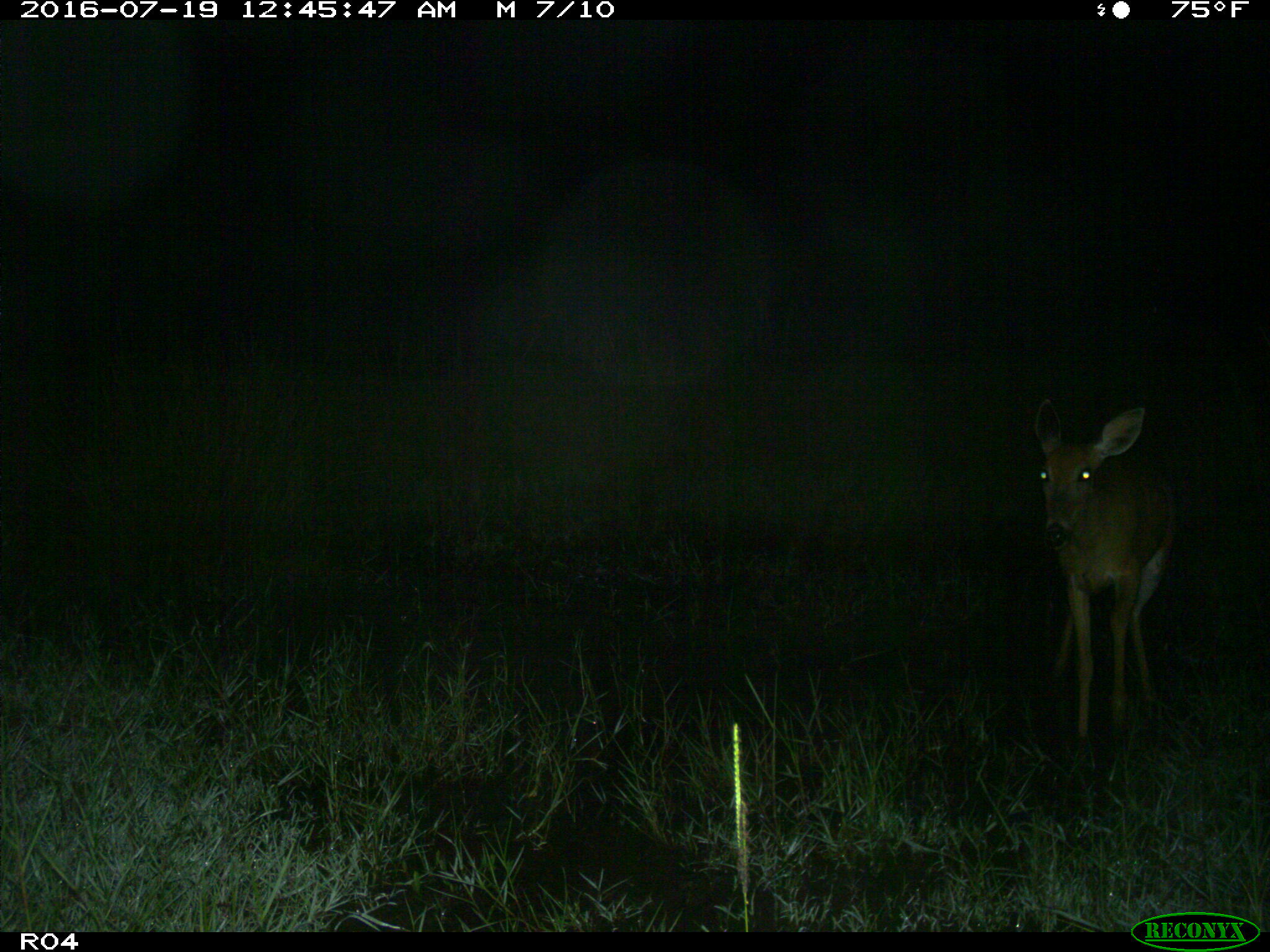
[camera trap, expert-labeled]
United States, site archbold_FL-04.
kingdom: Animalia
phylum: Chordata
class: Mammalia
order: Artiodactyla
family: Cervidae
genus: Odocoileus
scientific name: Odocoileus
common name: deer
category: unidentified deer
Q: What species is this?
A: Unidentified deer (deer) (Odocoileus).